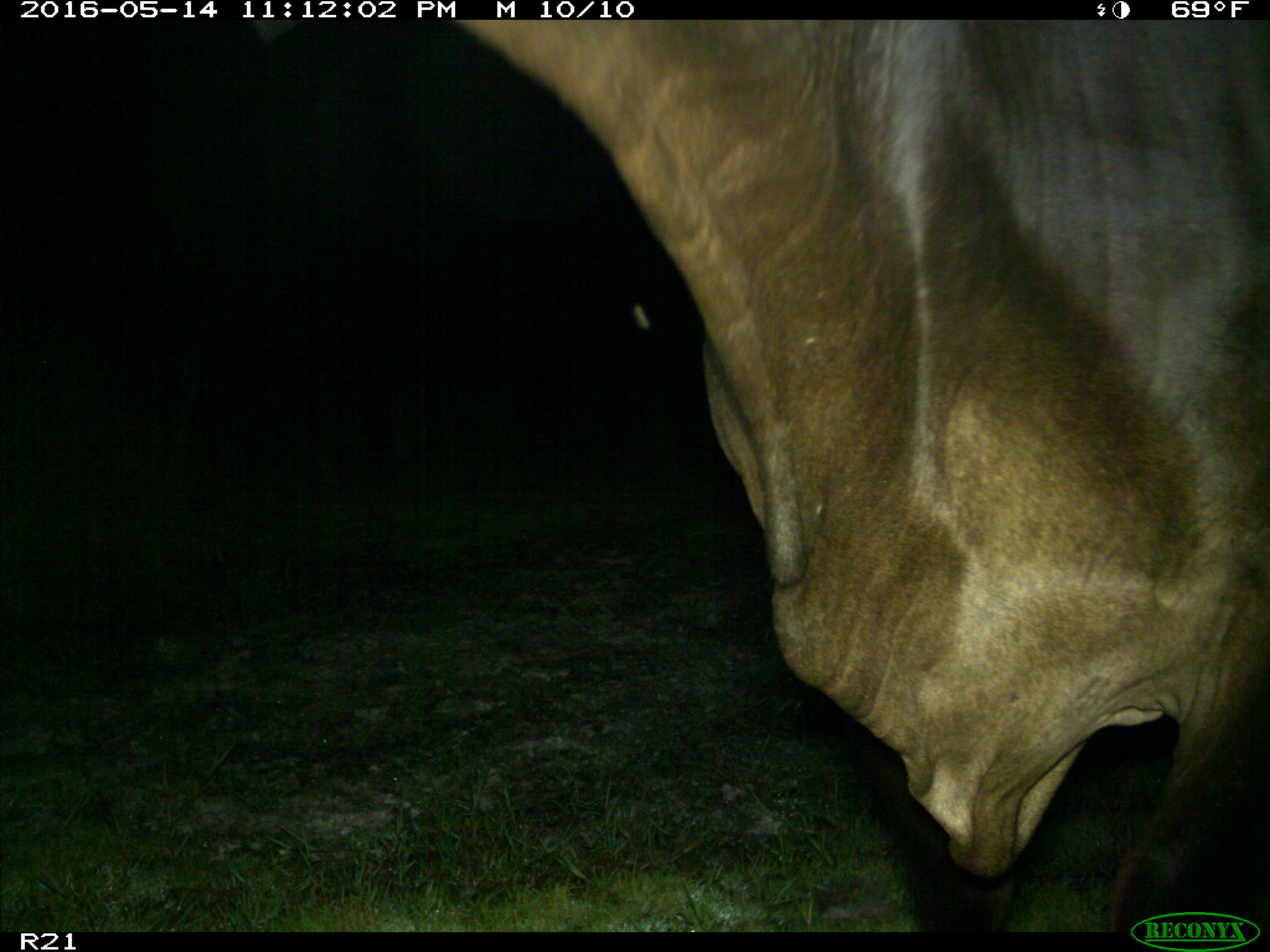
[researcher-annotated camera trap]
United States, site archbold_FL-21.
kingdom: Animalia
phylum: Chordata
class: Mammalia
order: Artiodactyla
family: Bovidae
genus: Bos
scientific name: Bos taurus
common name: domestic cow